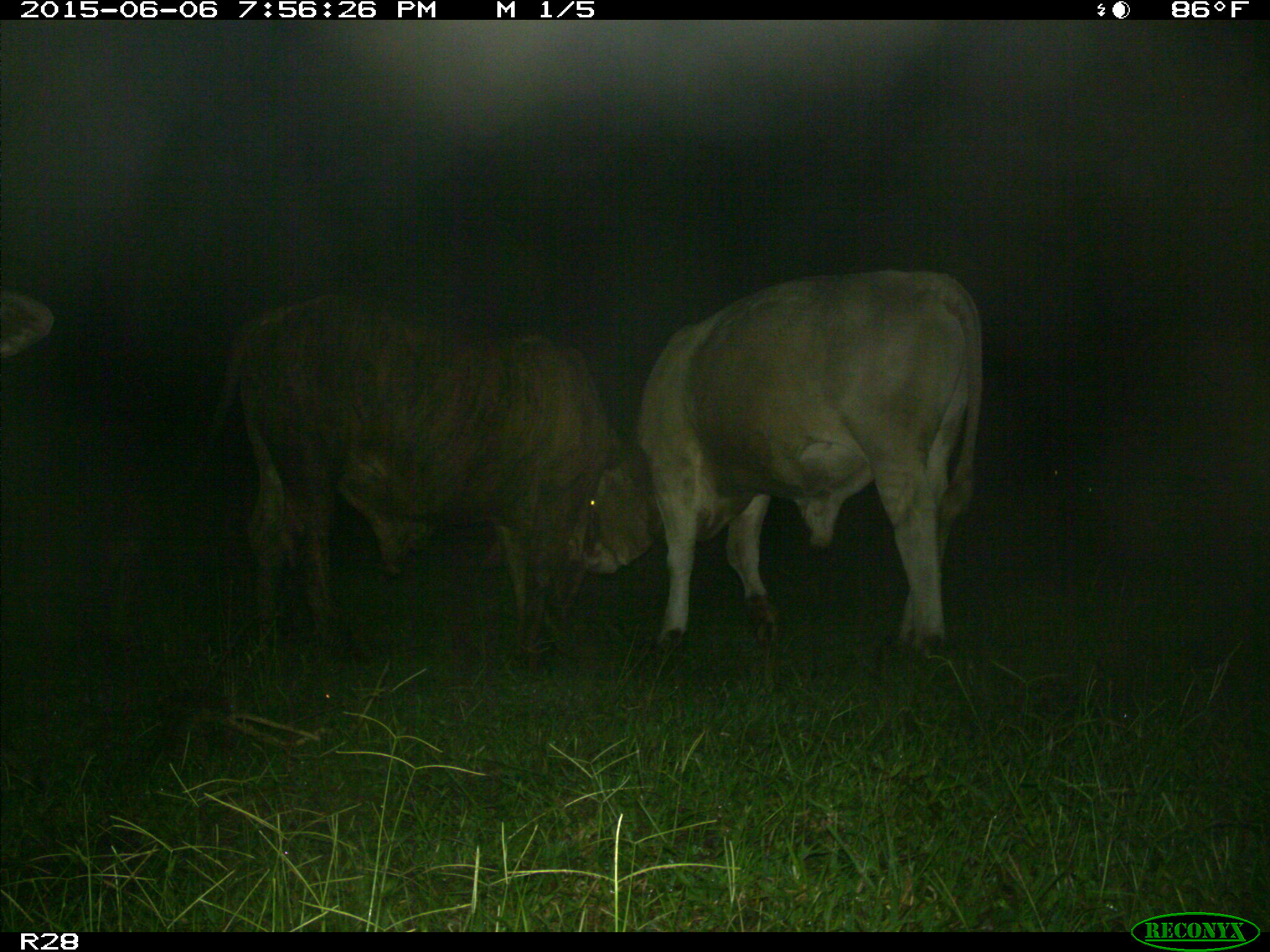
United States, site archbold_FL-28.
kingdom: Animalia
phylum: Chordata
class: Mammalia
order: Artiodactyla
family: Bovidae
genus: Bos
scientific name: Bos taurus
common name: domestic cow